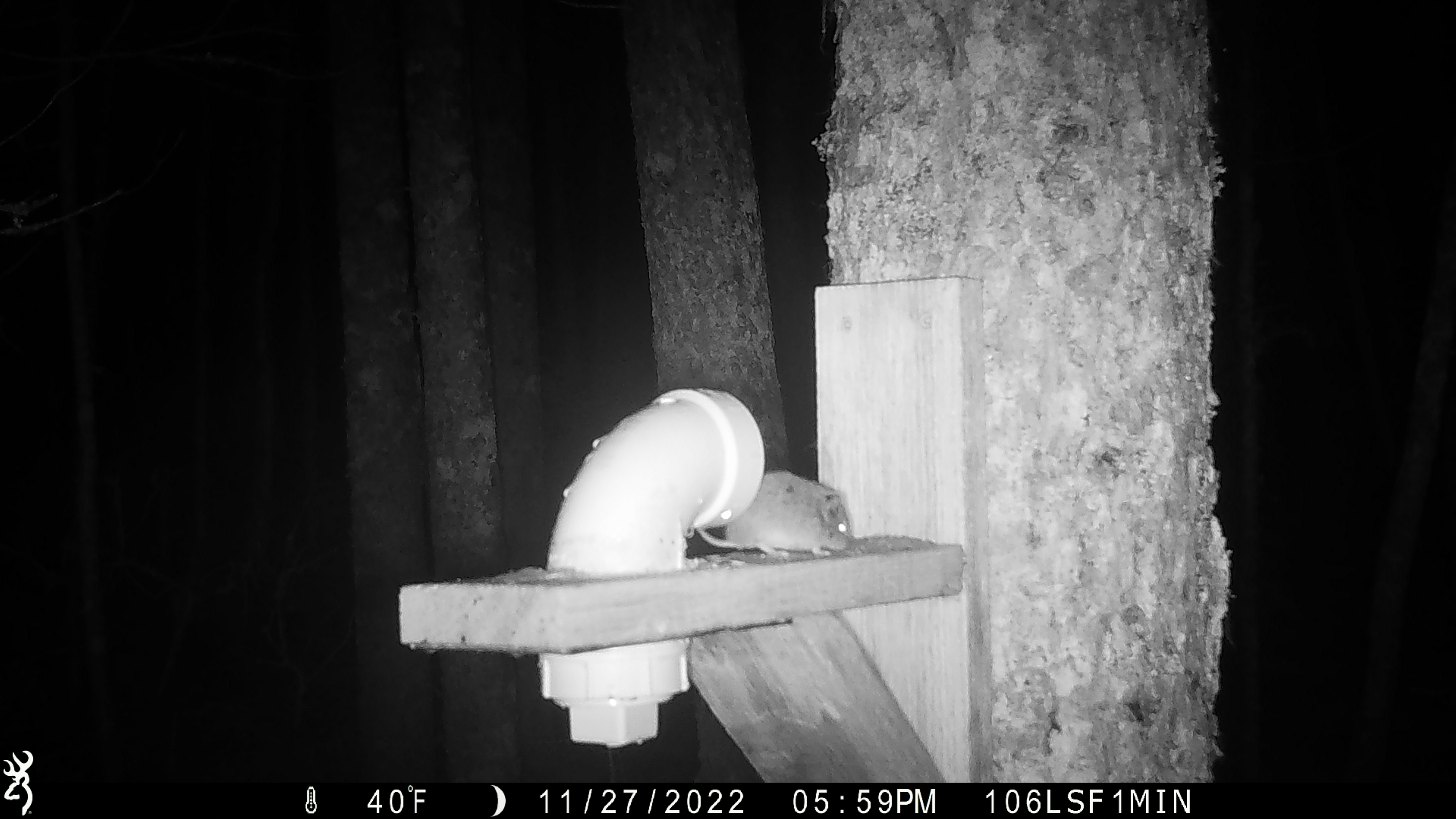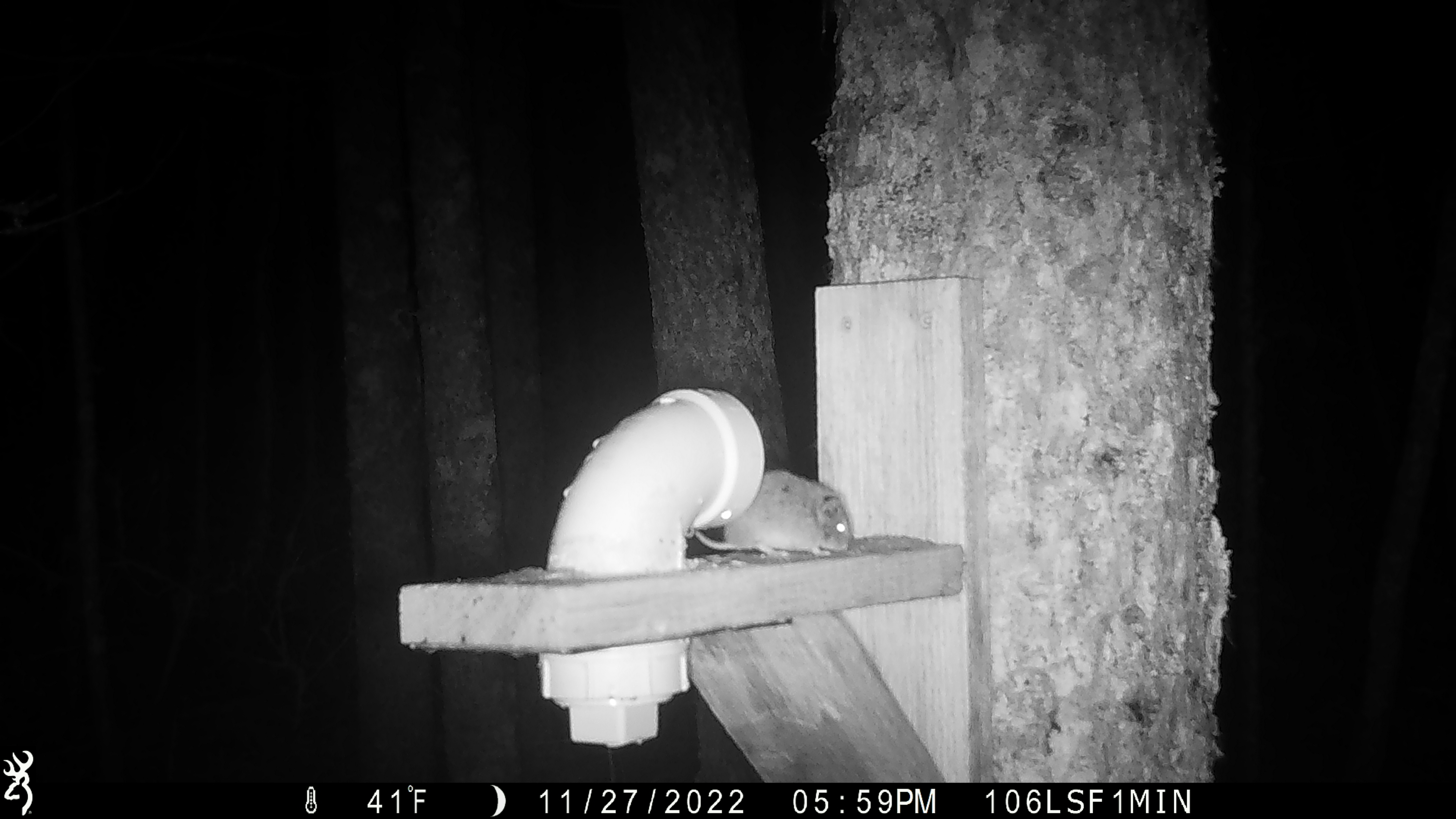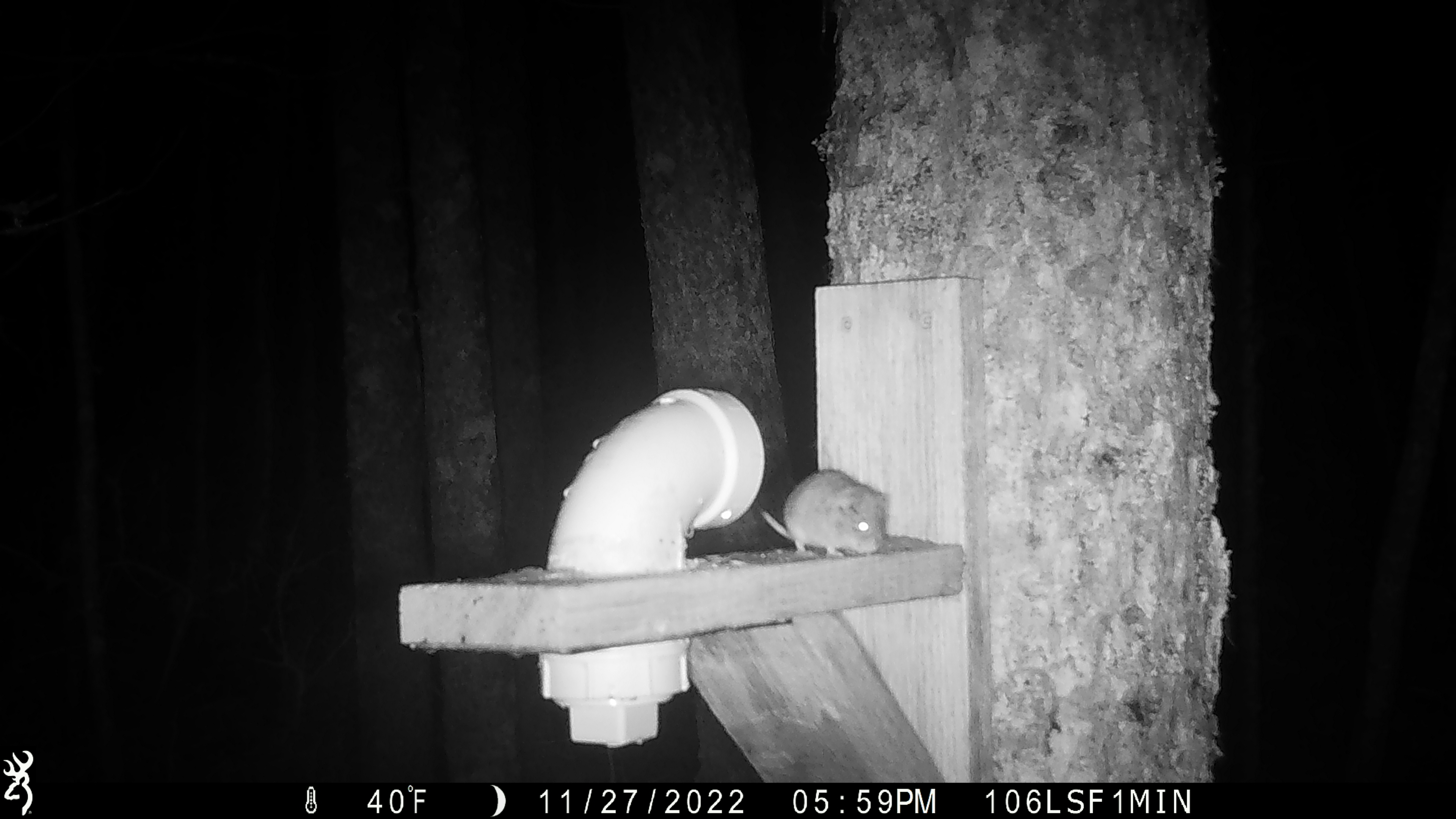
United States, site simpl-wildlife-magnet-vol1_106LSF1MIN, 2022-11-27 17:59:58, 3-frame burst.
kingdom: Animalia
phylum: Chordata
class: Mammalia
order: Rodentia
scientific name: Rodentia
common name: mouse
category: mouse sp.